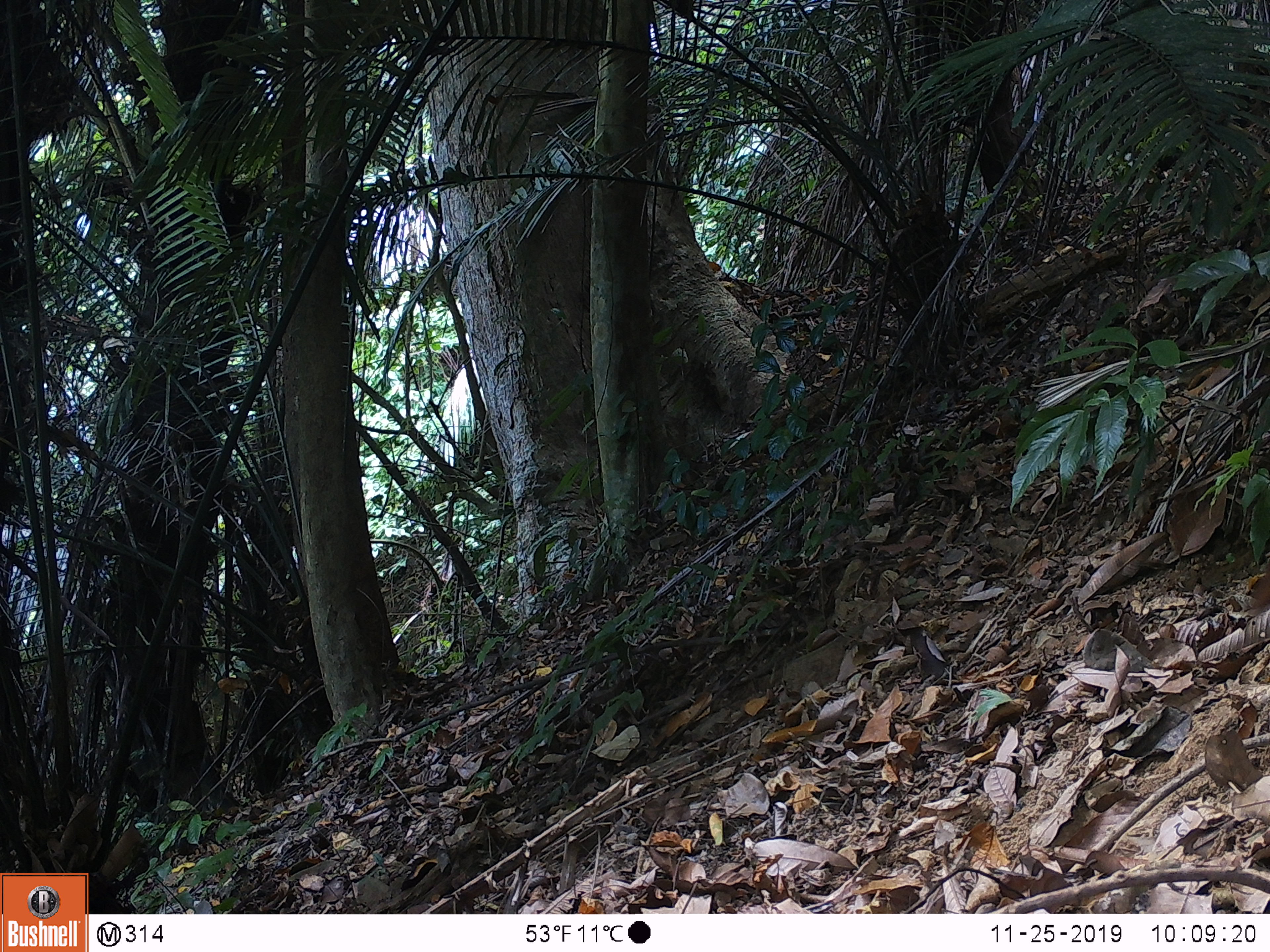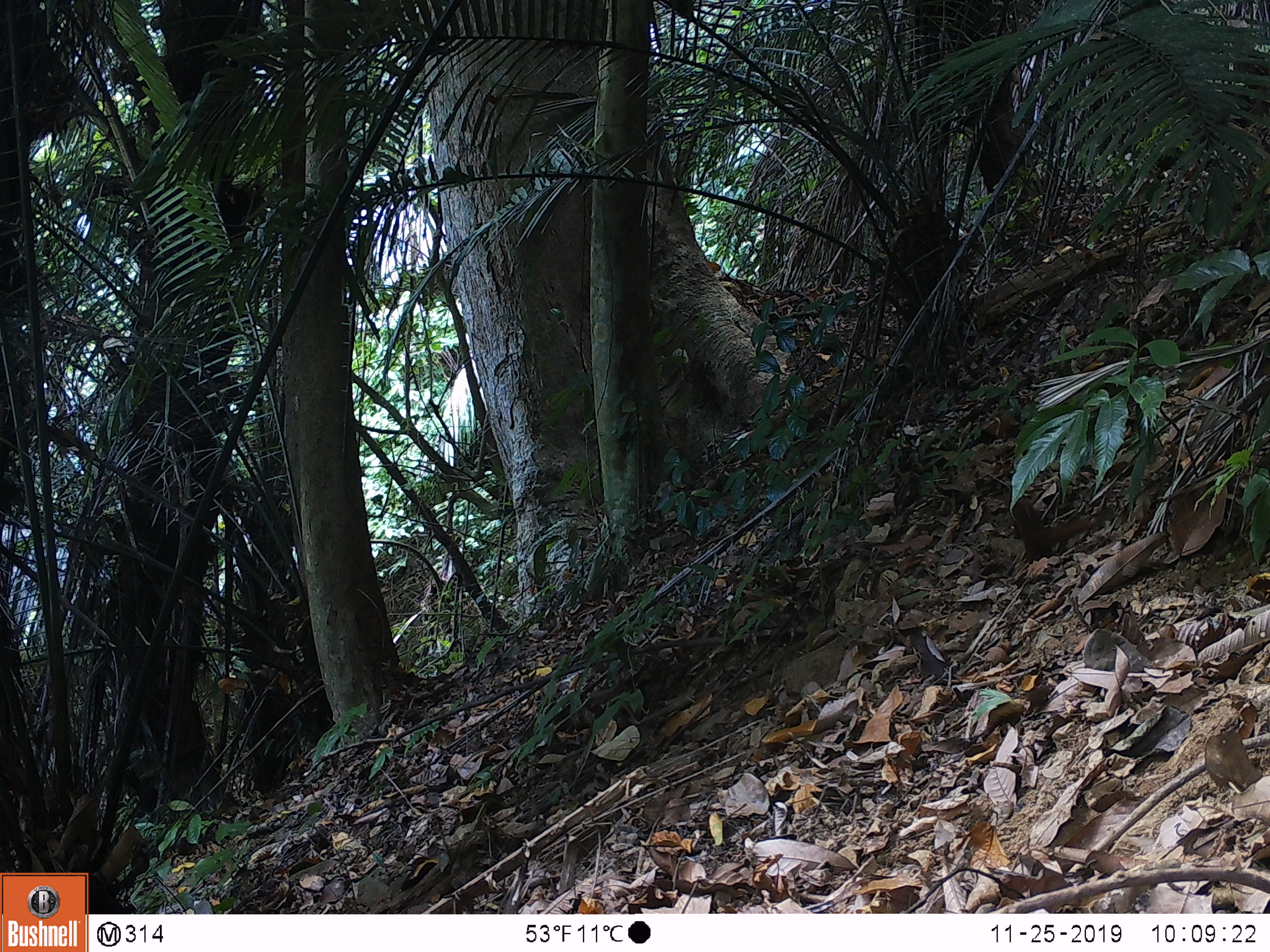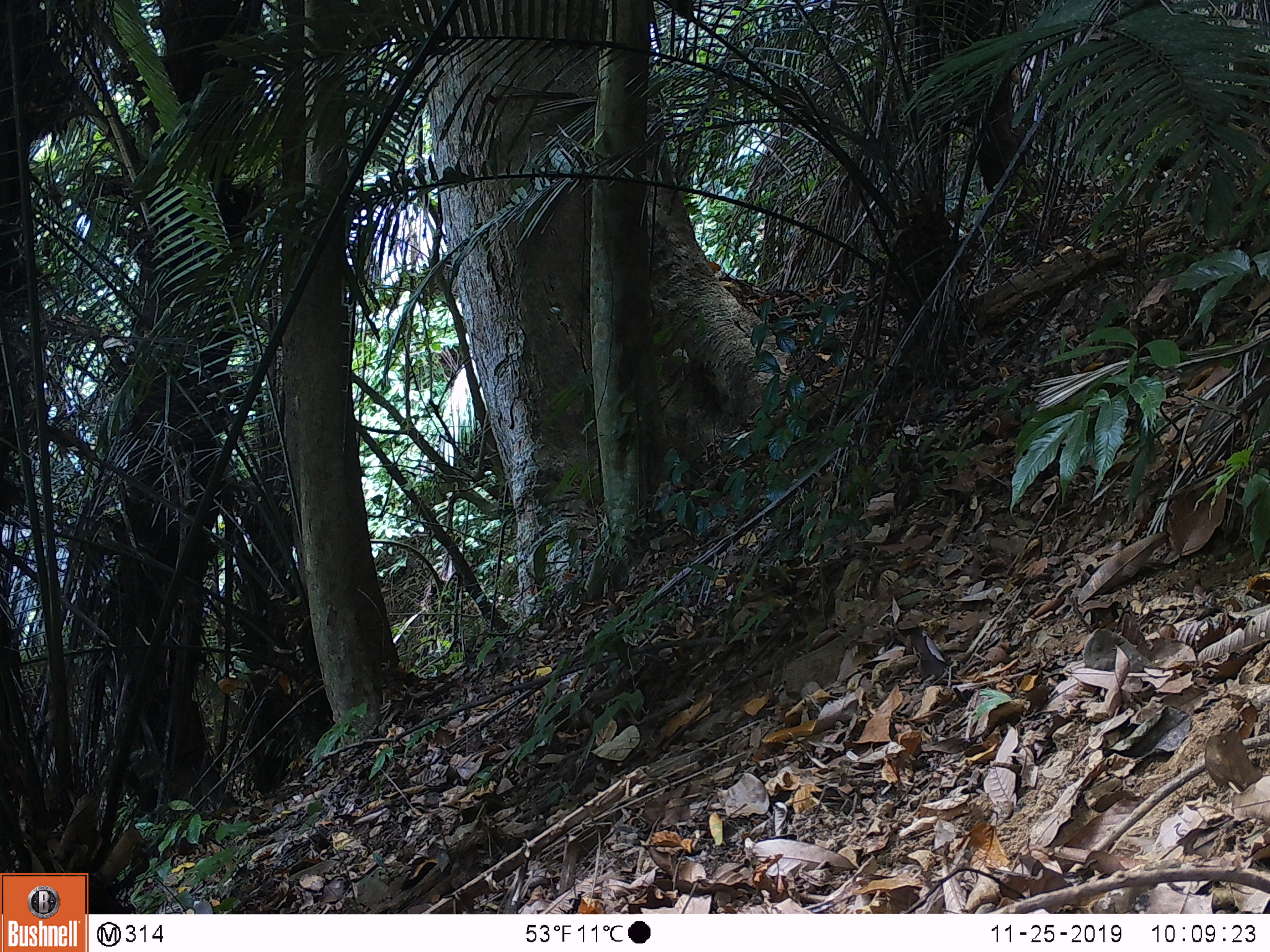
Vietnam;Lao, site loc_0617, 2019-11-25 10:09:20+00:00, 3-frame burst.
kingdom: Animalia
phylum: Chordata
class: Mammalia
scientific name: Mammalia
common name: mammal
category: unidentified small mammal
Unidentified small mammal (mammal) (Mammalia). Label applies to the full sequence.